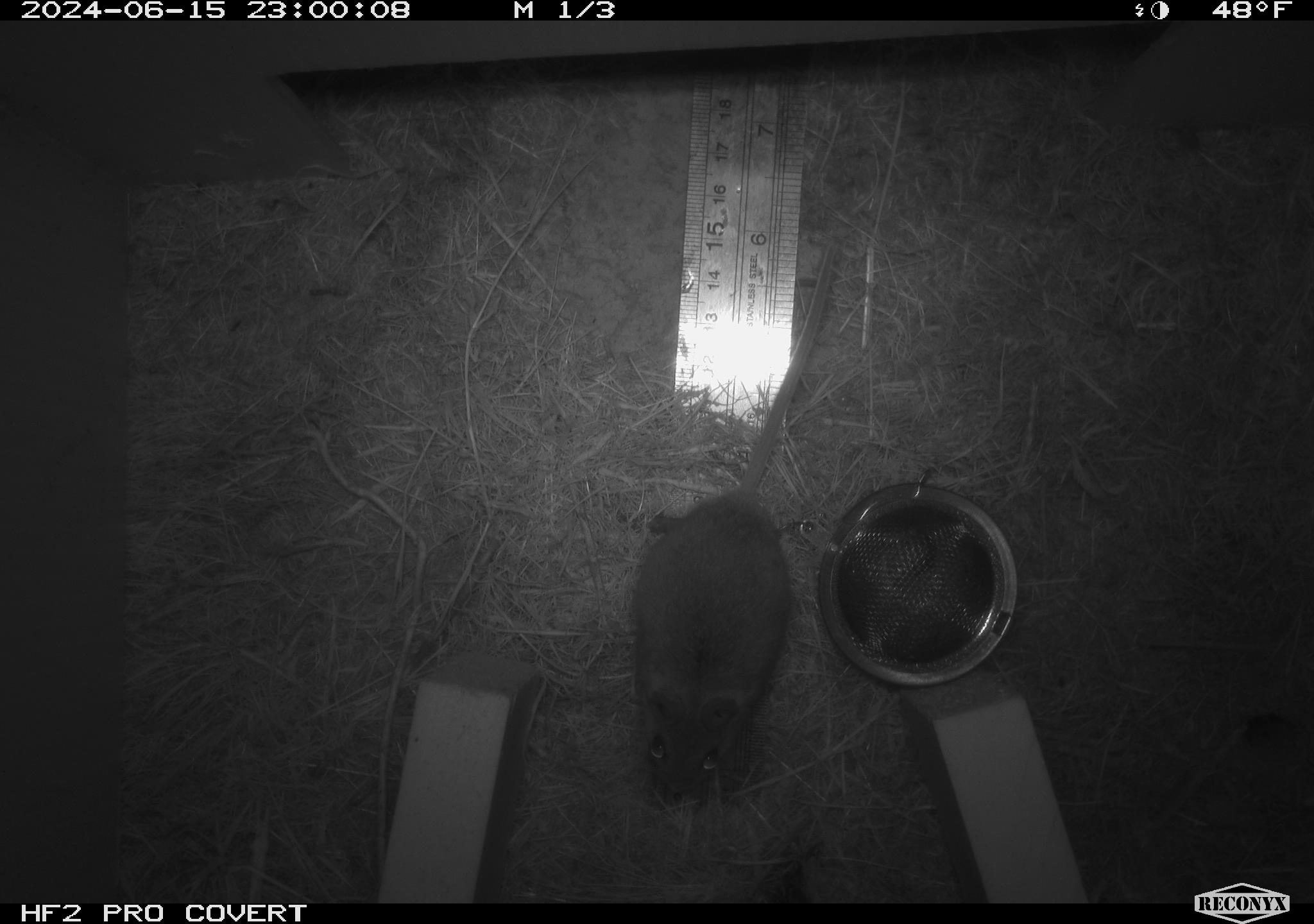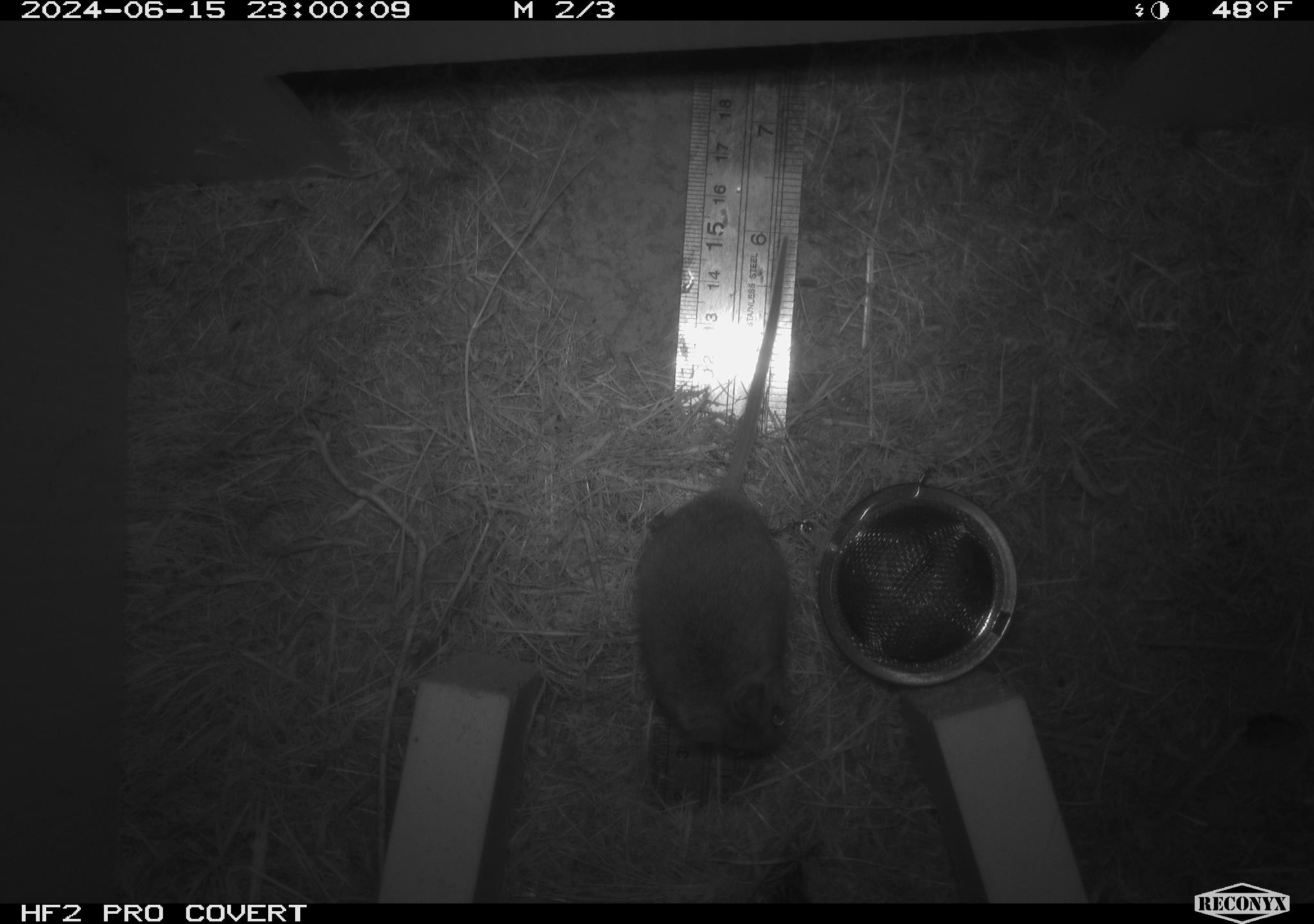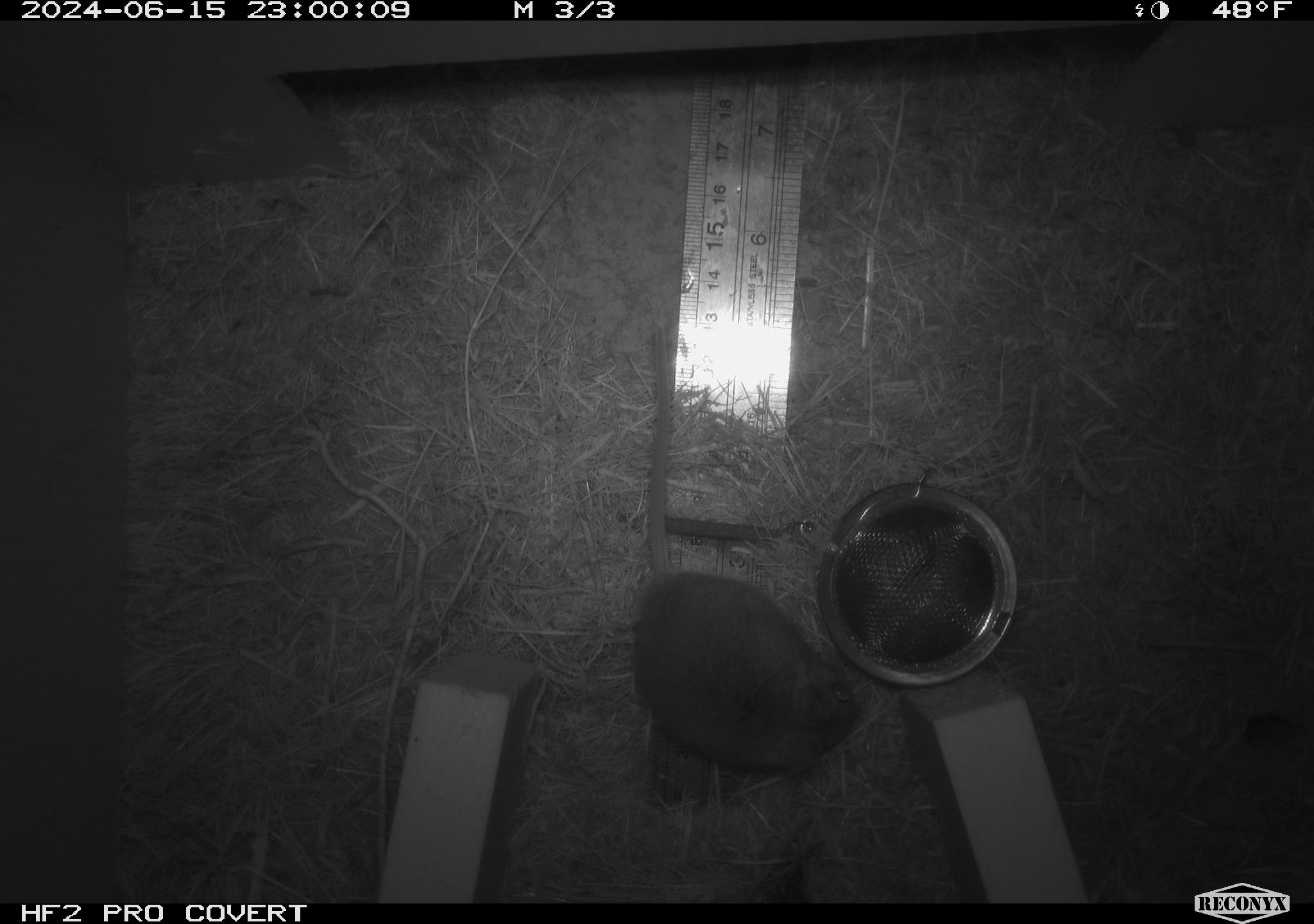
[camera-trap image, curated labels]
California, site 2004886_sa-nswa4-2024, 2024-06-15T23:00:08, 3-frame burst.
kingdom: Animalia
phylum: Chordata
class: Mammalia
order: Rodentia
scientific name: Rodentia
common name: rodent